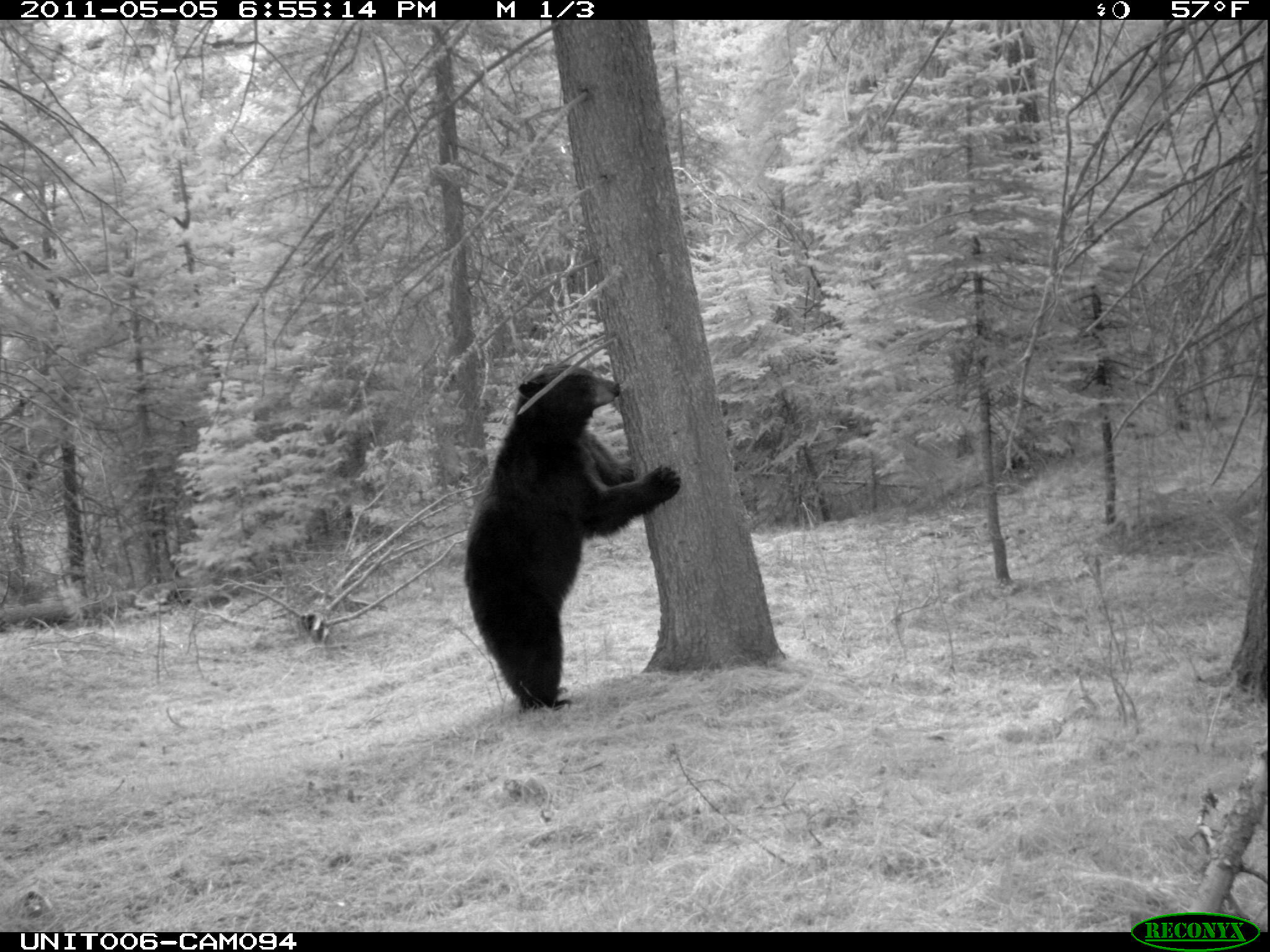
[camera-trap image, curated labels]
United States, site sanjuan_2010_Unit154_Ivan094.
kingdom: Animalia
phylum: Chordata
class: Mammalia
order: Carnivora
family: Ursidae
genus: Ursus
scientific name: Ursus americanus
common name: american black bear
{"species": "Ursus americanus (american black bear)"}